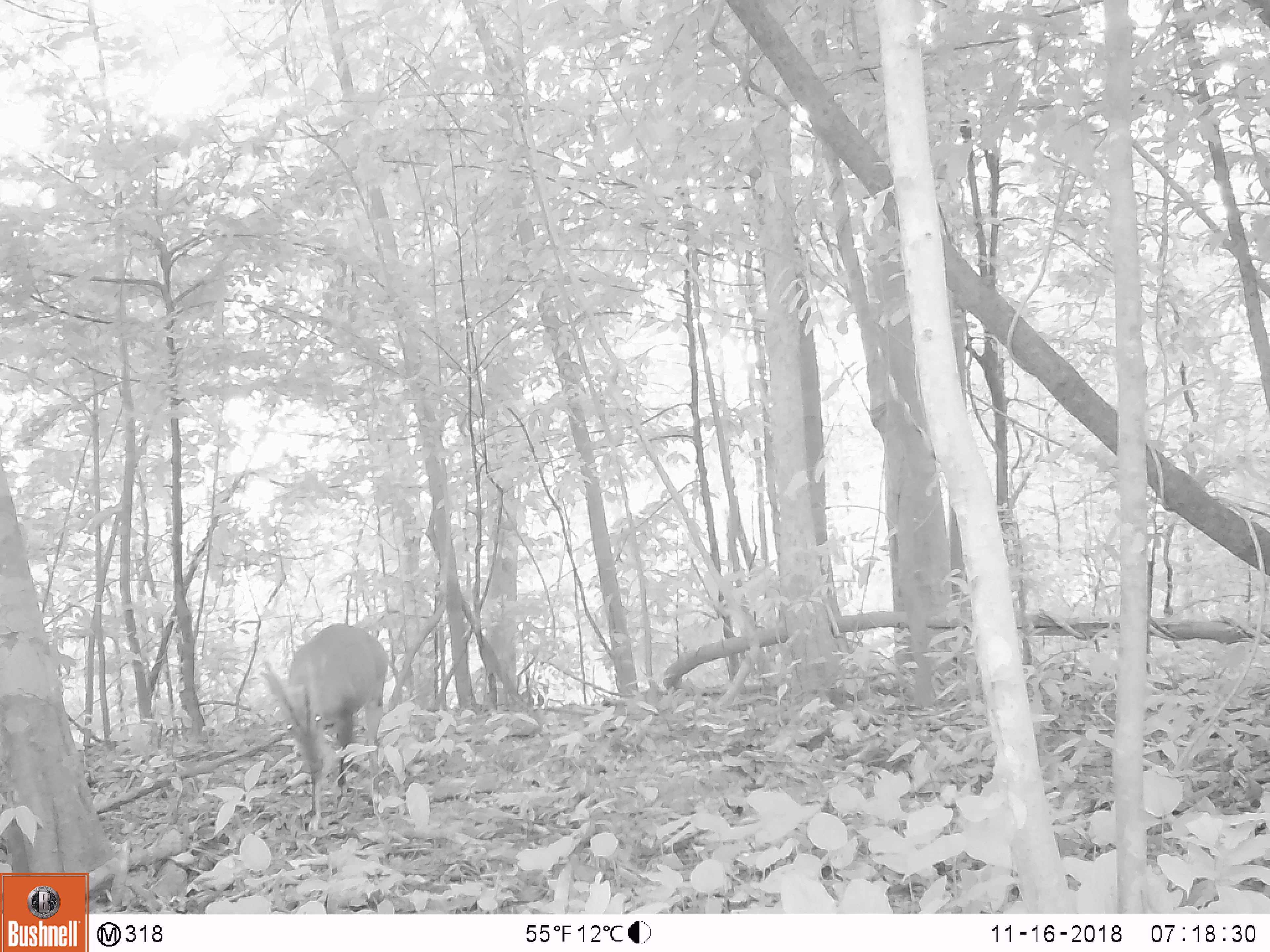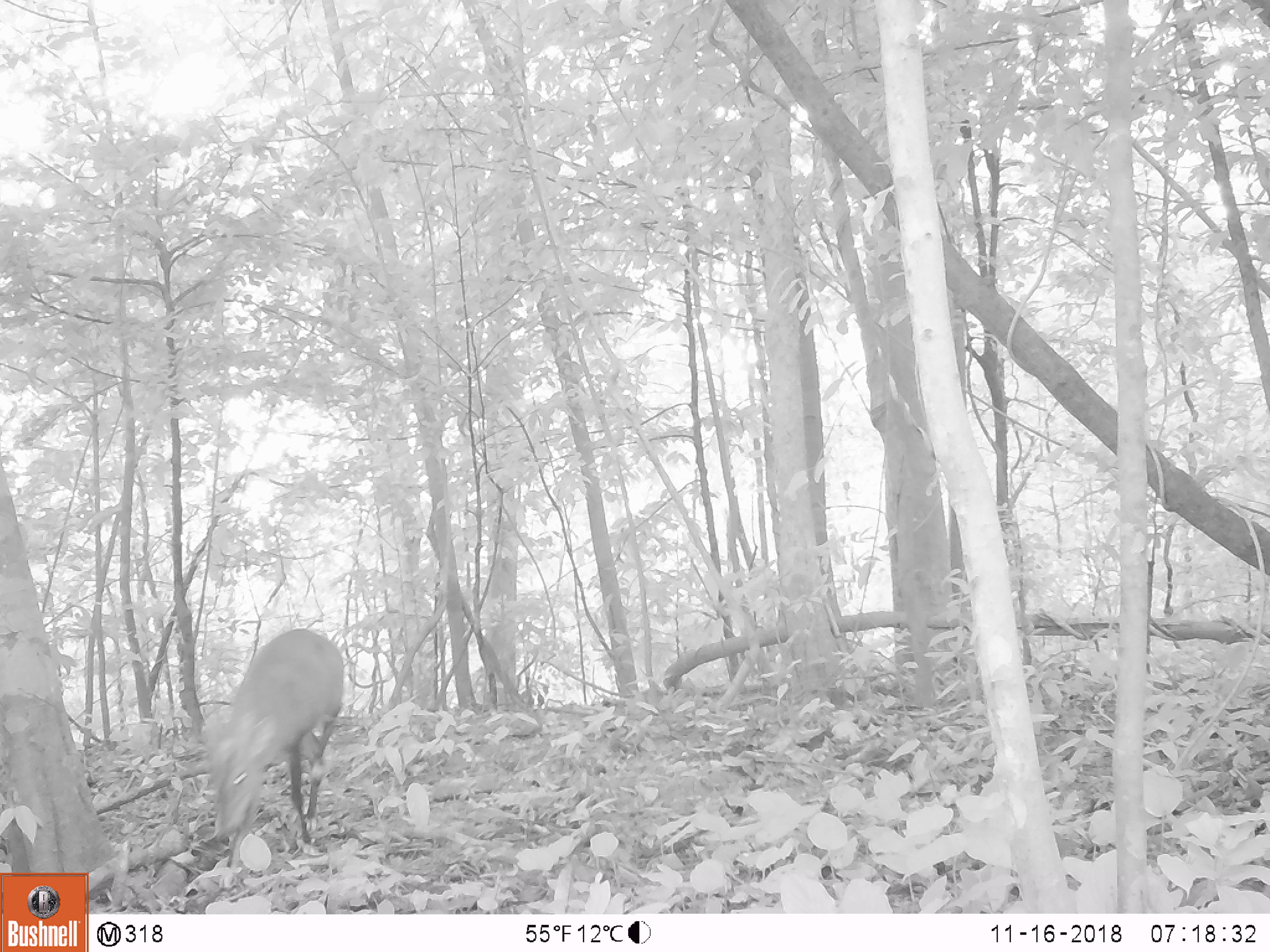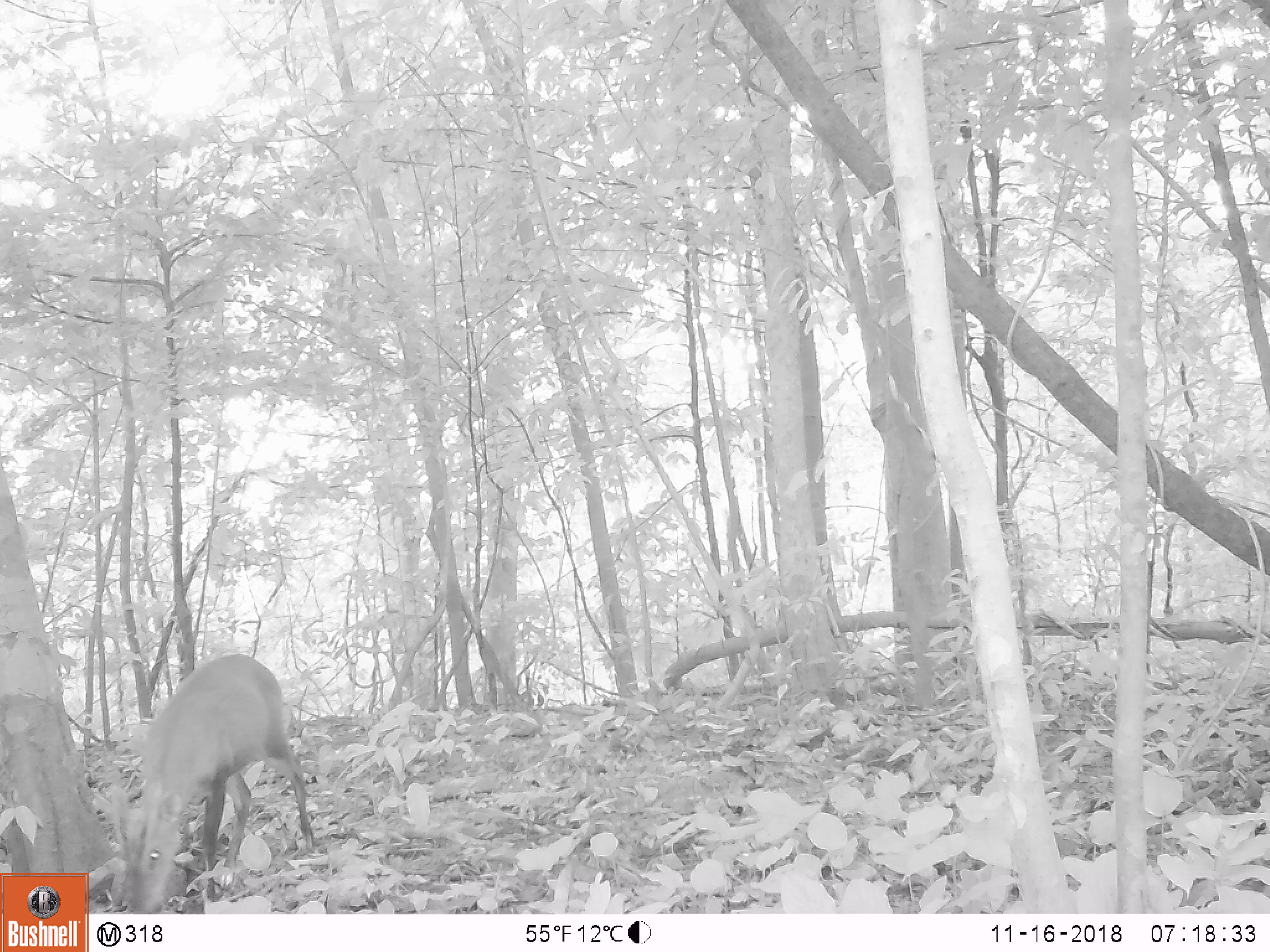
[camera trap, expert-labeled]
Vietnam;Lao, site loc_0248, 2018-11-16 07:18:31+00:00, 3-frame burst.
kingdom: Animalia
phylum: Chordata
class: Mammalia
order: Artiodactyla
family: Cervidae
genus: Muntiacus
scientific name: Muntiacus vuquangensis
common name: large-antlered muntjac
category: large antlered muntjac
Large antlered muntjac (large-antlered muntjac) (Muntiacus vuquangensis). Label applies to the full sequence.